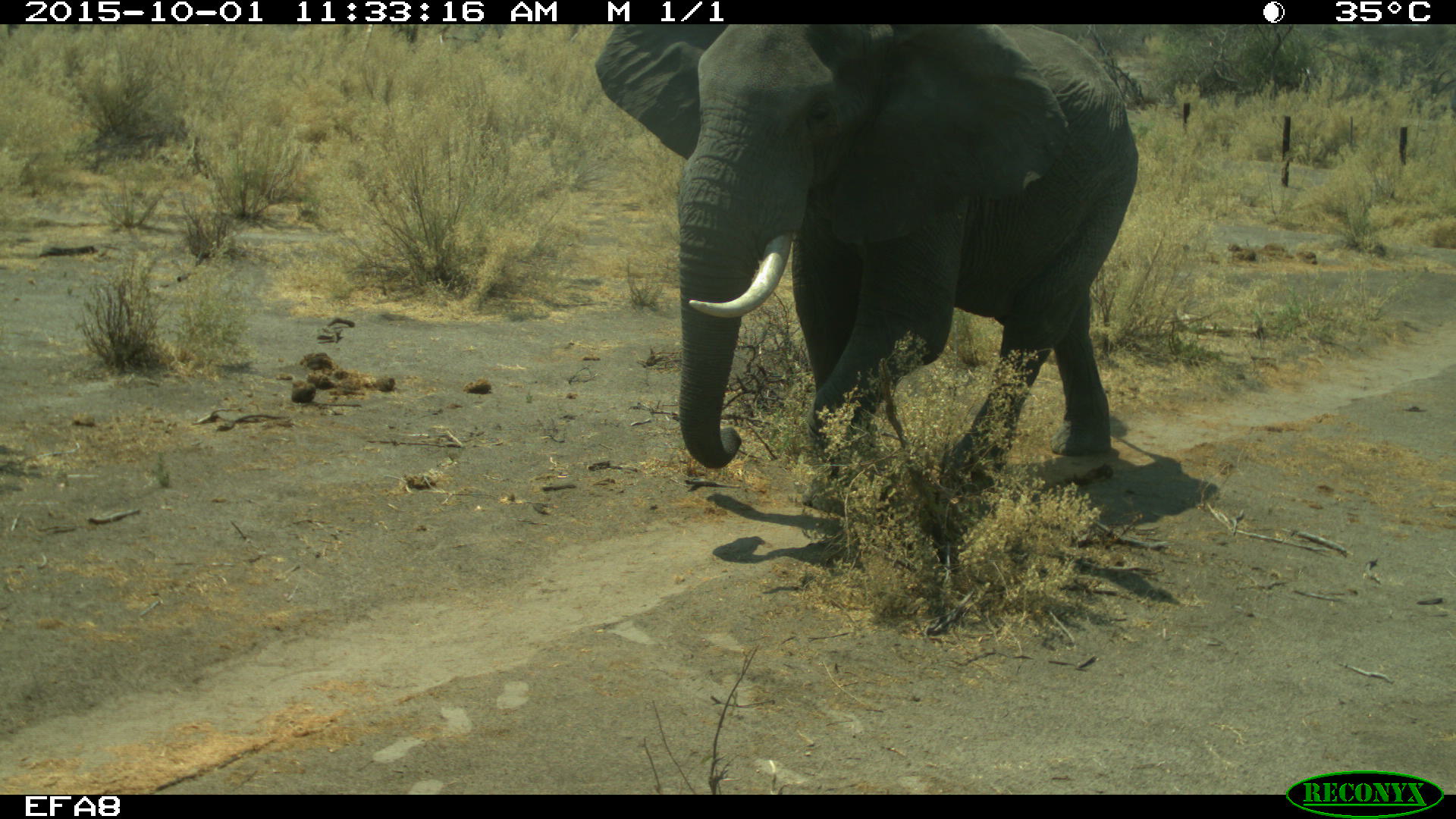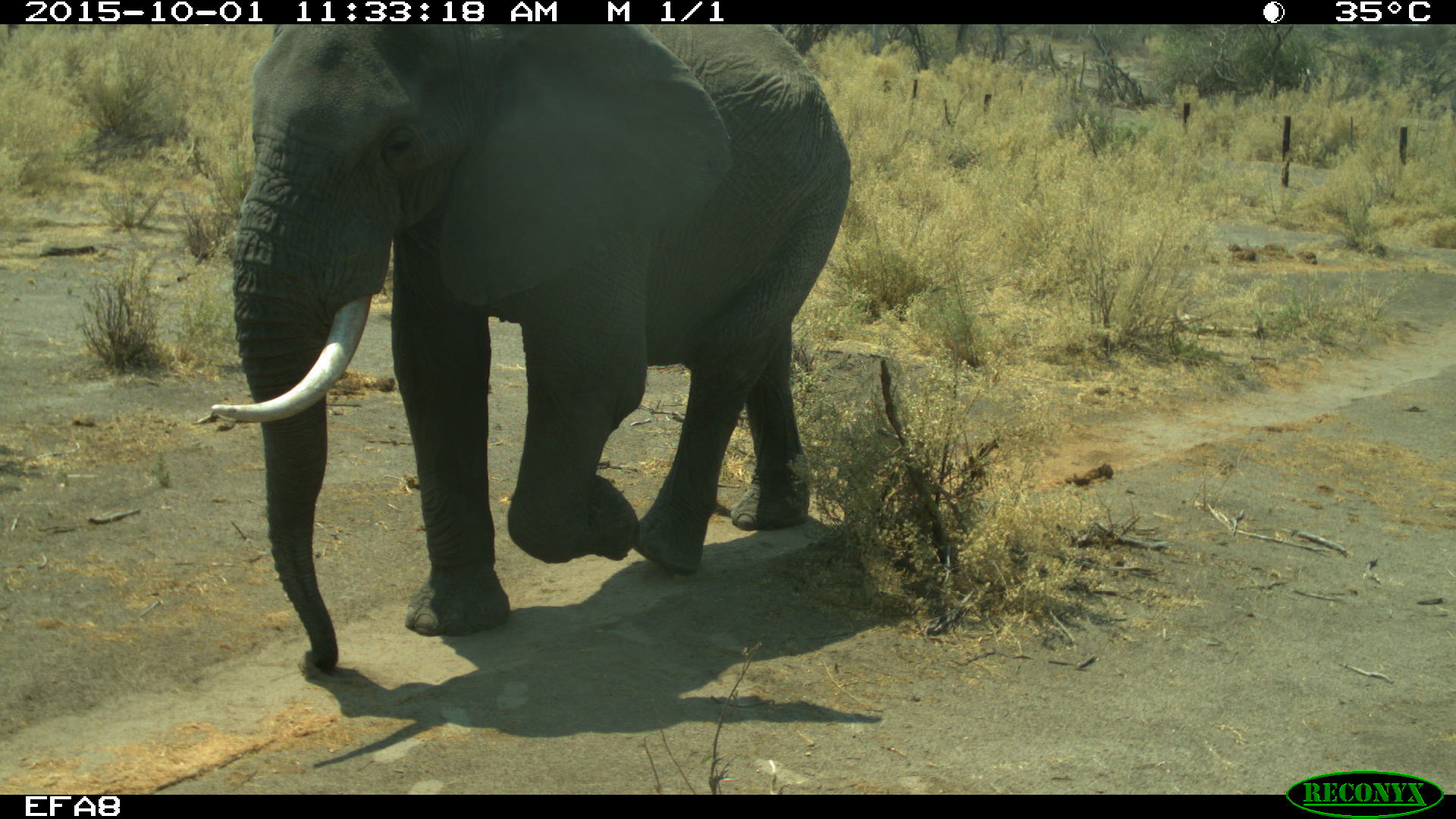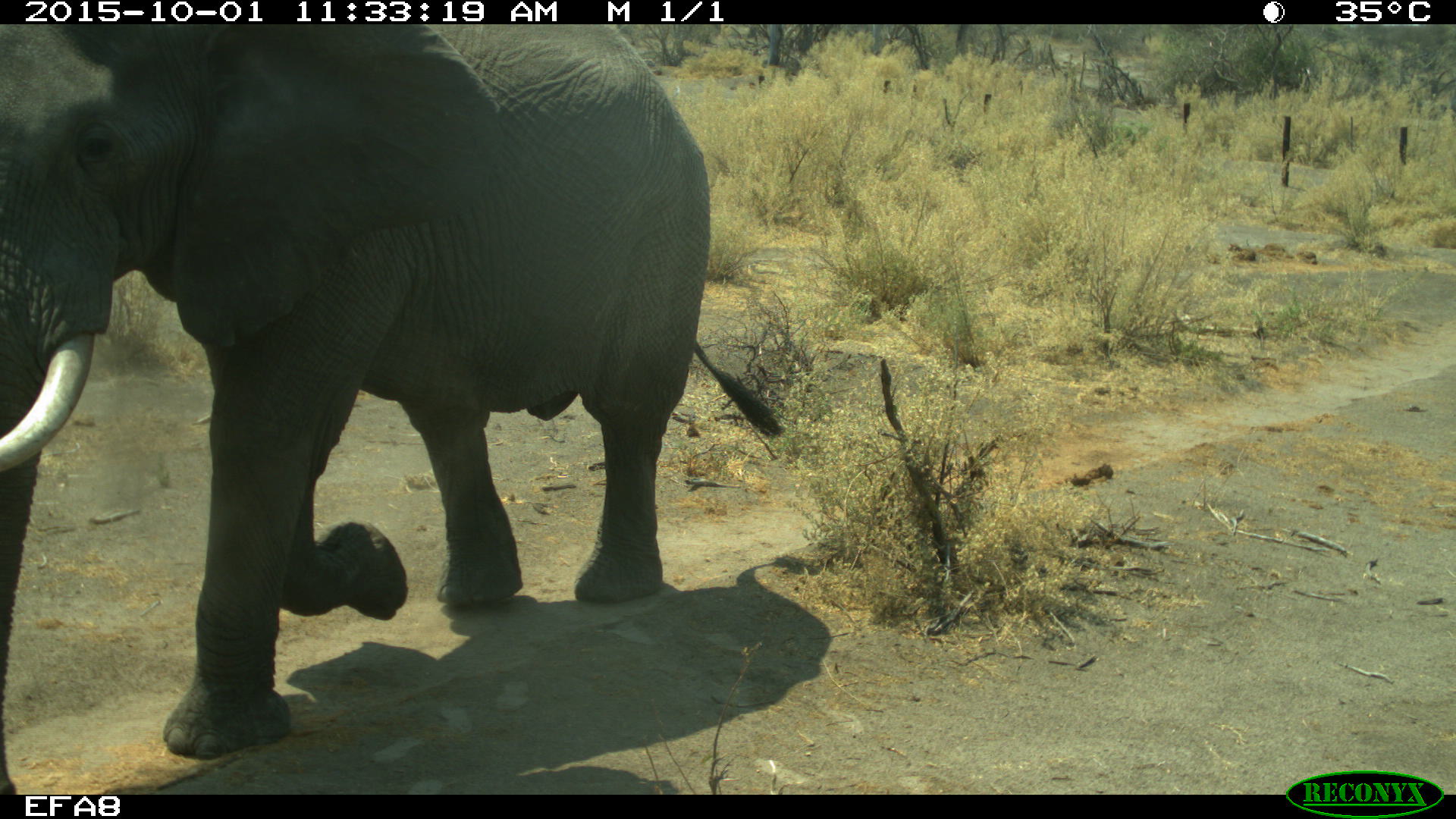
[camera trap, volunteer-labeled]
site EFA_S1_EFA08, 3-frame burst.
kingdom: Animalia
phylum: Chordata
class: Mammalia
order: Proboscidea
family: Elephantidae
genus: Loxodonta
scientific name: Loxodonta africana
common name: african bush elephant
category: elephant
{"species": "elephant (african bush elephant) (Loxodonta africana)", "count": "1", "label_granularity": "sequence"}